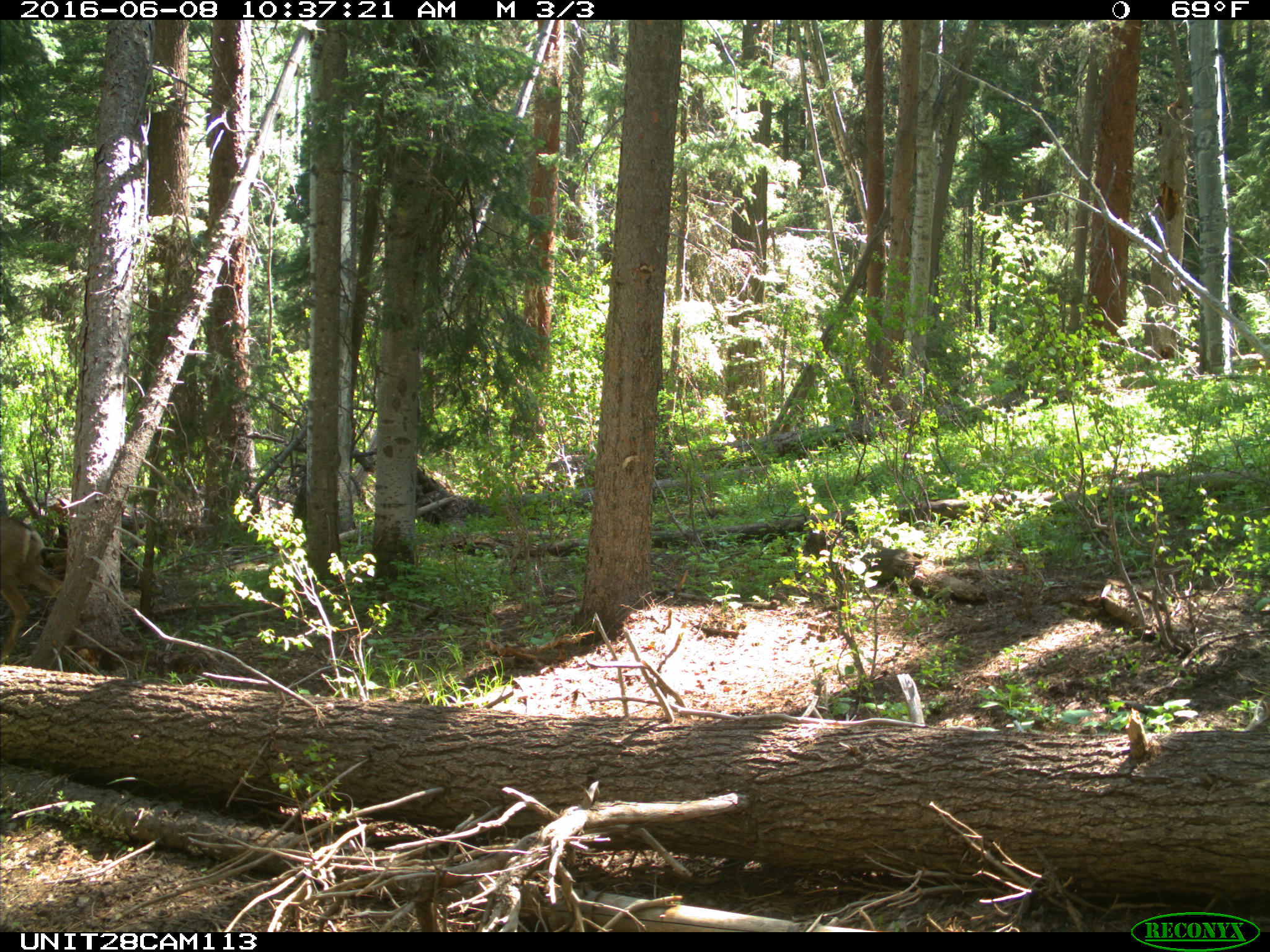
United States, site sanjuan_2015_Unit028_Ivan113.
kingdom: Animalia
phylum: Chordata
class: Mammalia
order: Artiodactyla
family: Cervidae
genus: Odocoileus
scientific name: Odocoileus hemionus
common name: mule deer